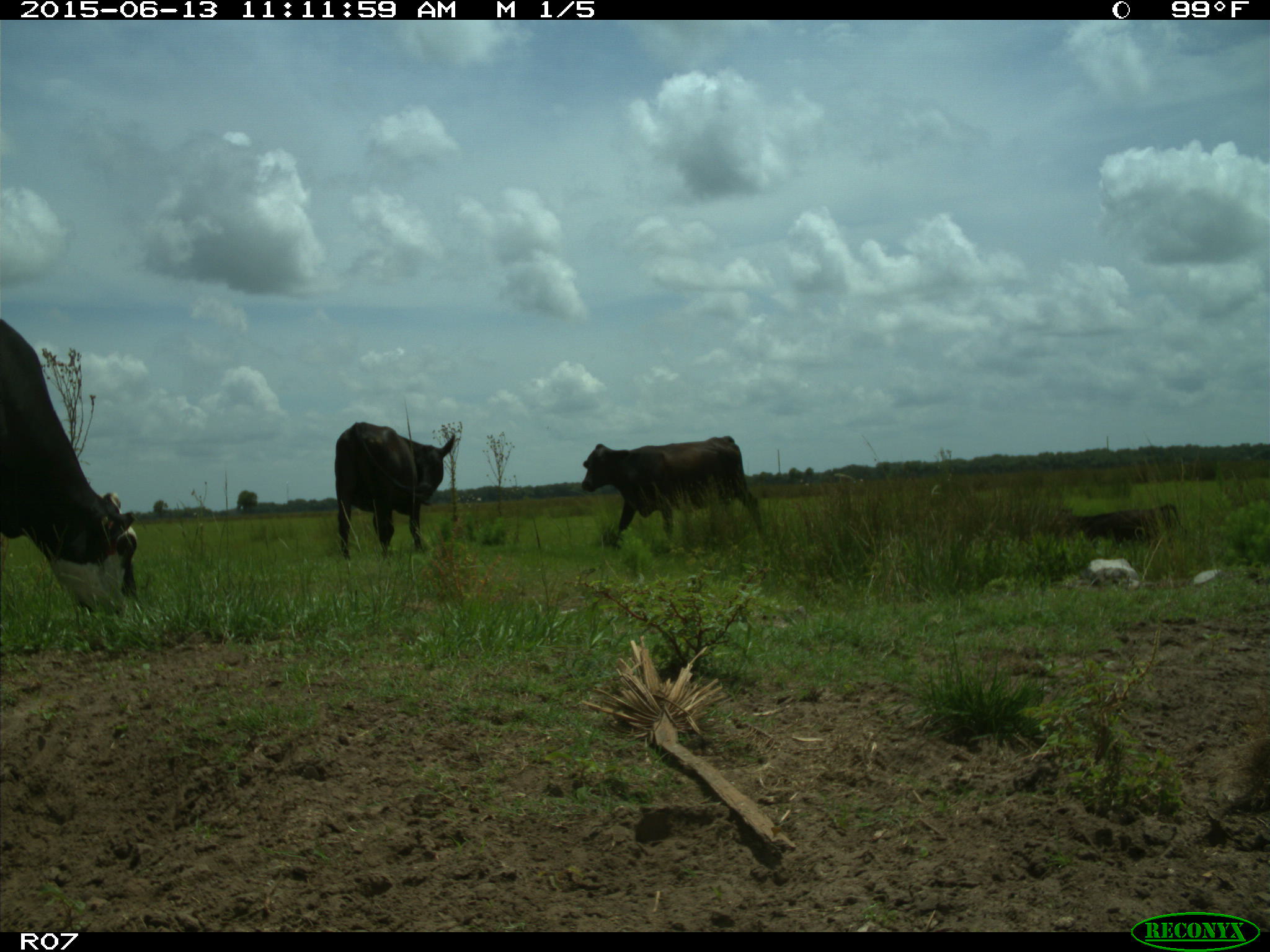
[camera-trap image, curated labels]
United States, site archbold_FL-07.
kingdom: Animalia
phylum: Chordata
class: Mammalia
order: Artiodactyla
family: Bovidae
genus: Bos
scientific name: Bos taurus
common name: domestic cow